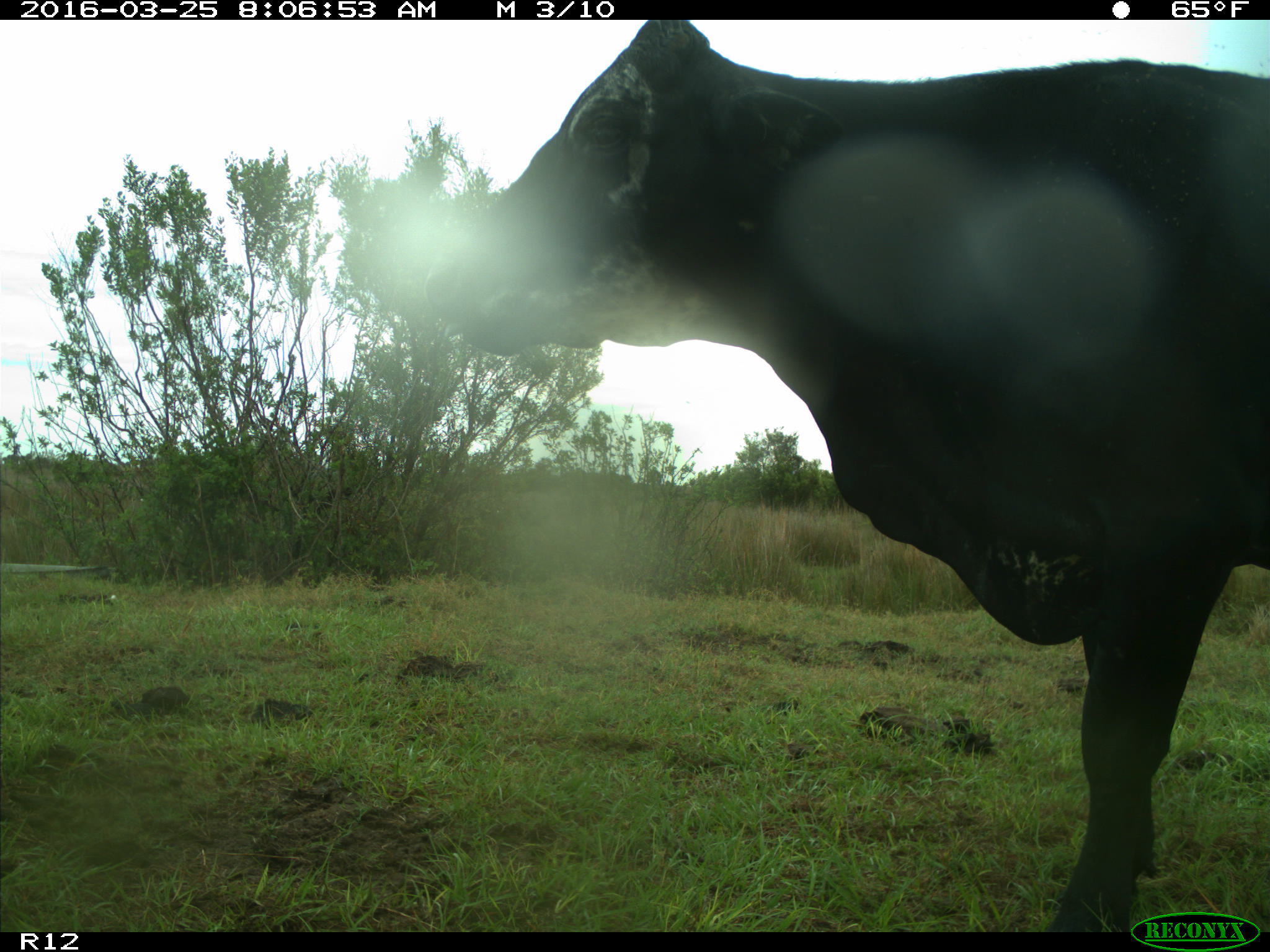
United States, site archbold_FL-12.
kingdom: Animalia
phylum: Chordata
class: Mammalia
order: Artiodactyla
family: Bovidae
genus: Bos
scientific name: Bos taurus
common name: domestic cow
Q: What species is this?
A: Bos taurus (domestic cow).